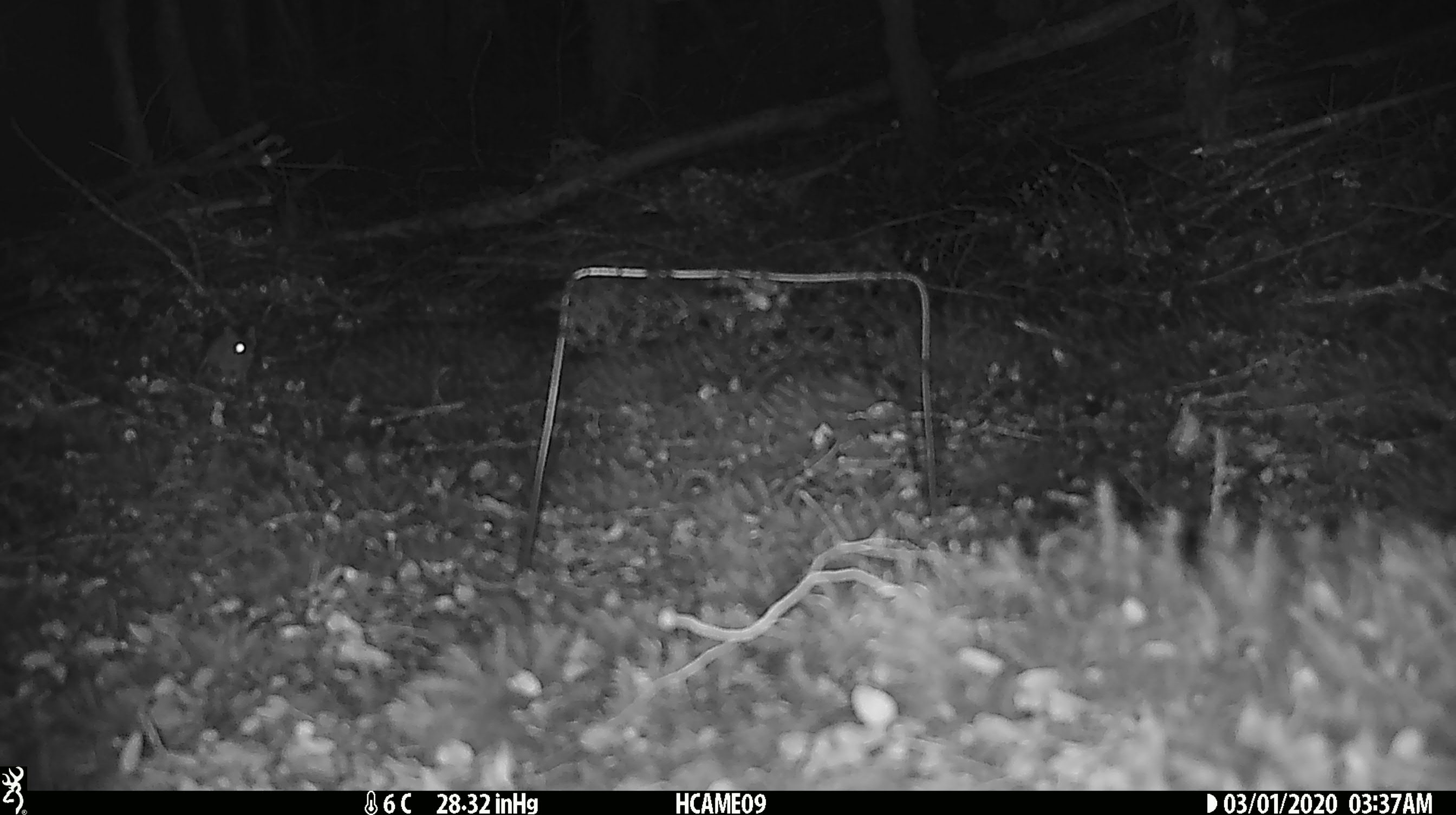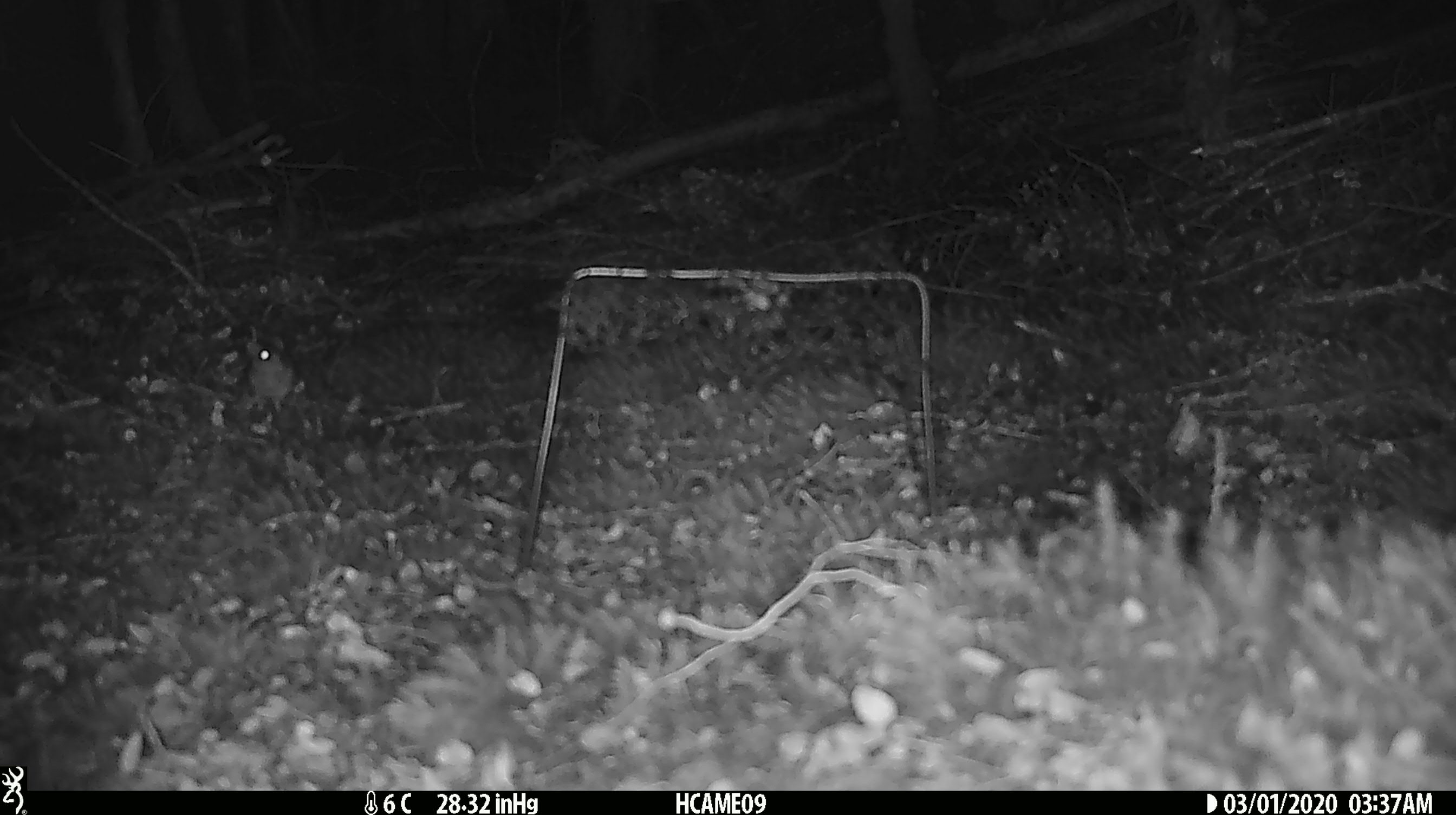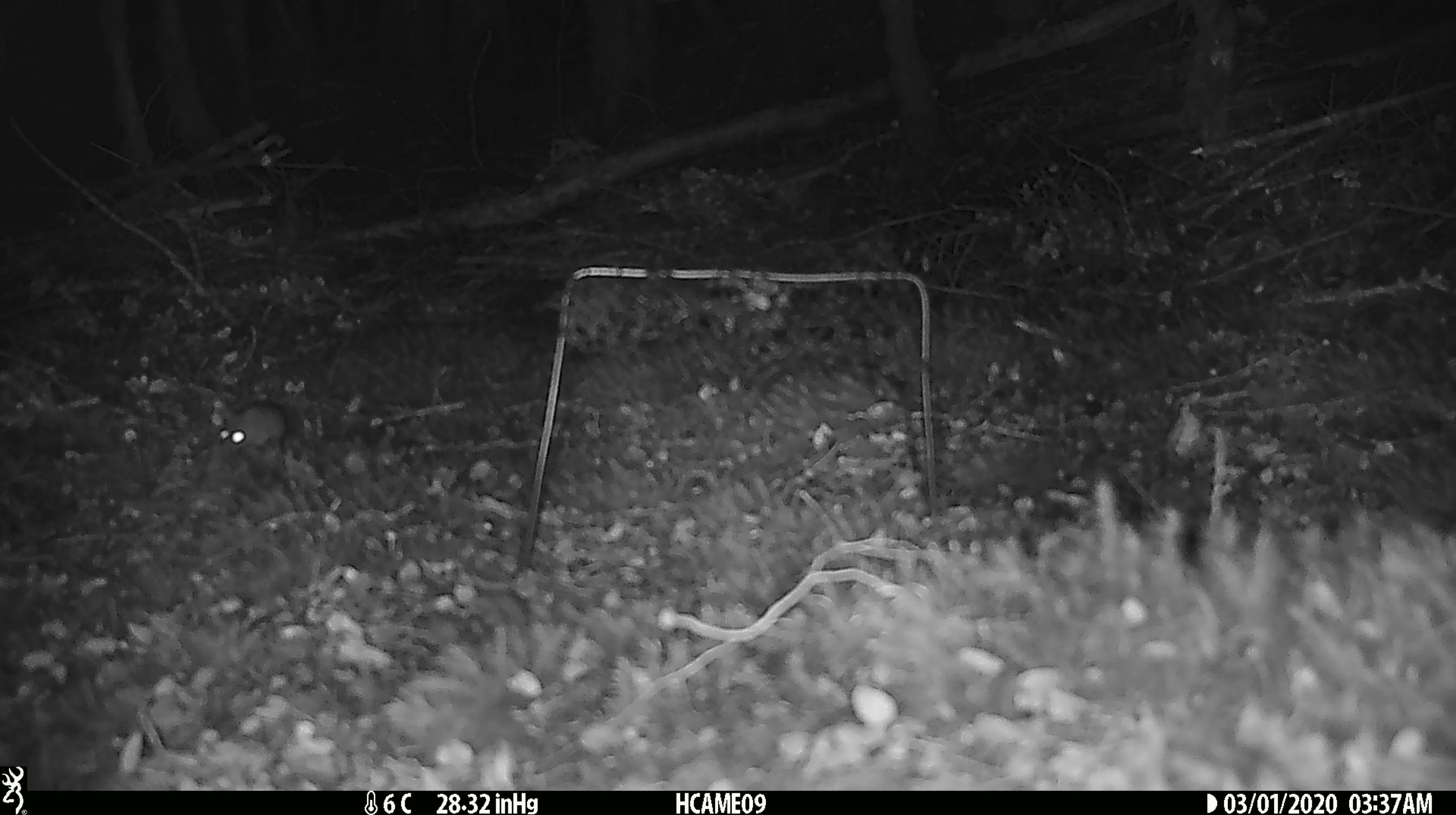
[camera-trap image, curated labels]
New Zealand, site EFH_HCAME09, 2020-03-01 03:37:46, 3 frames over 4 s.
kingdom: Animalia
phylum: Chordata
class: Mammalia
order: Rodentia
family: Muridae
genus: Mus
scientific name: Mus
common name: mouse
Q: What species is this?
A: Mouse (Mus).